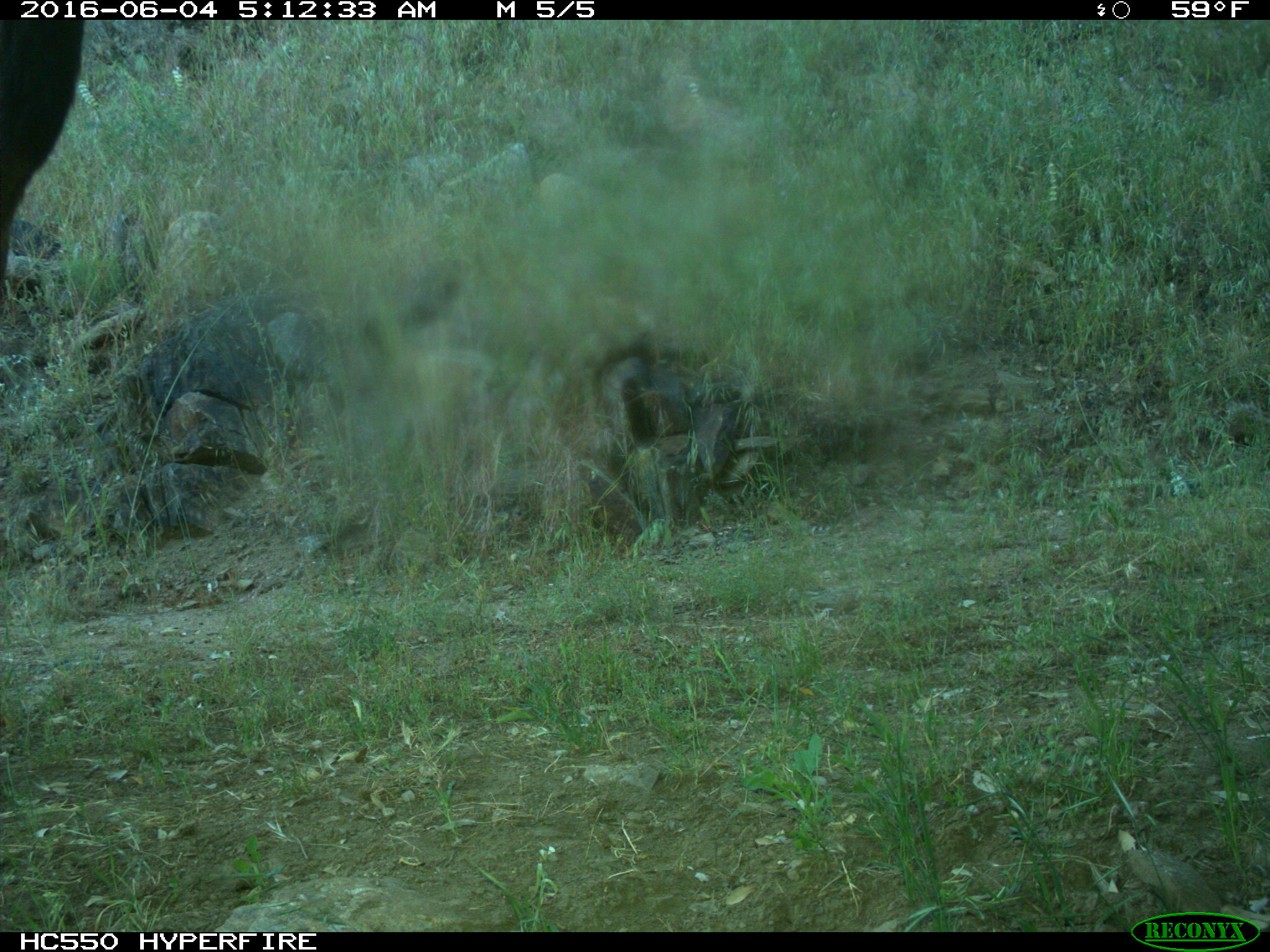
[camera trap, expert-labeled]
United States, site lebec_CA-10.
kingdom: Animalia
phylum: Chordata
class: Mammalia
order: Artiodactyla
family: Cervidae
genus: Cervus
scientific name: Cervus canadensis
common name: elk